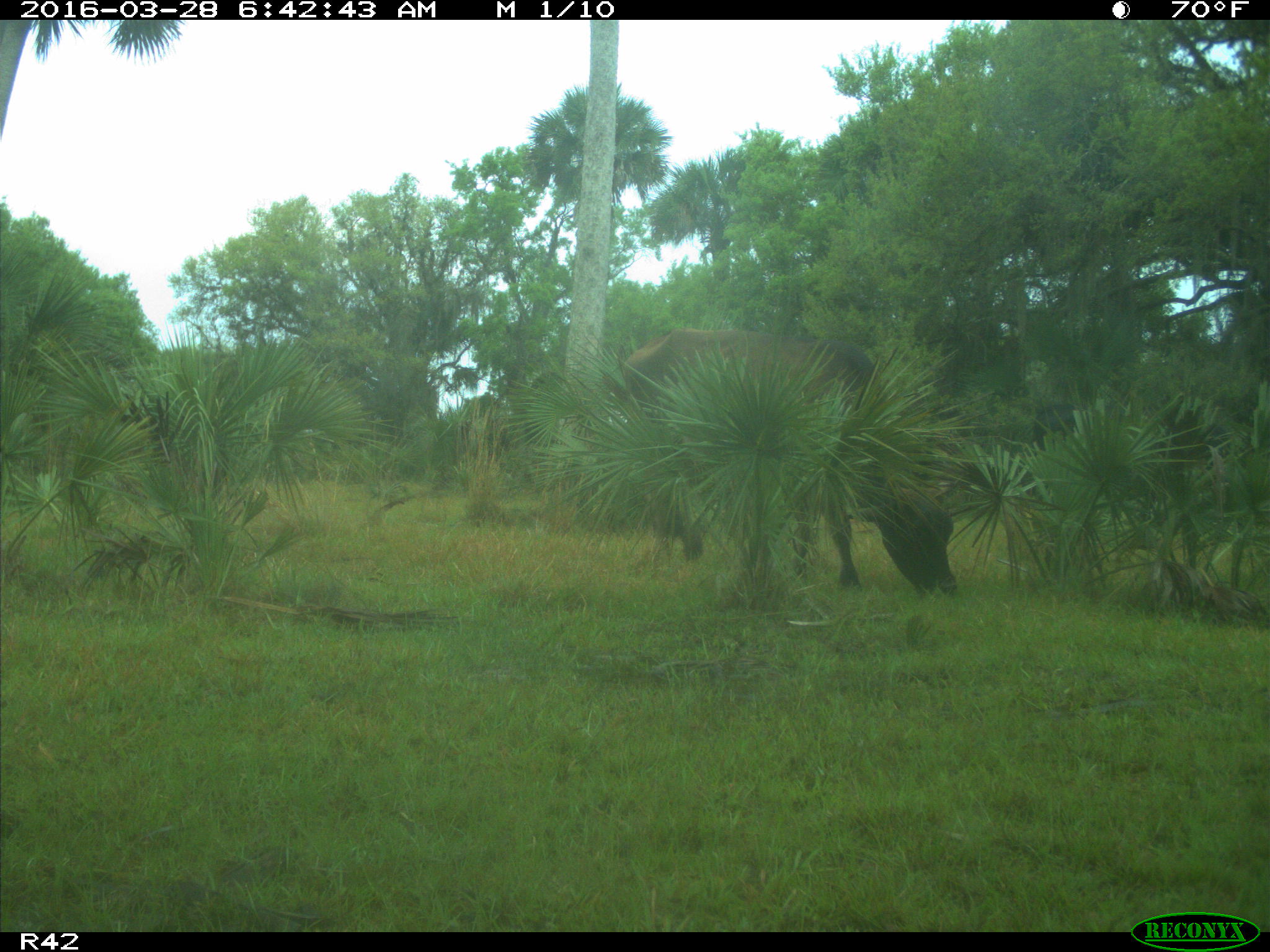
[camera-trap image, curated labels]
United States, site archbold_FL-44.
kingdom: Animalia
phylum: Chordata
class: Mammalia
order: Artiodactyla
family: Bovidae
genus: Bos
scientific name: Bos taurus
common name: domestic cow